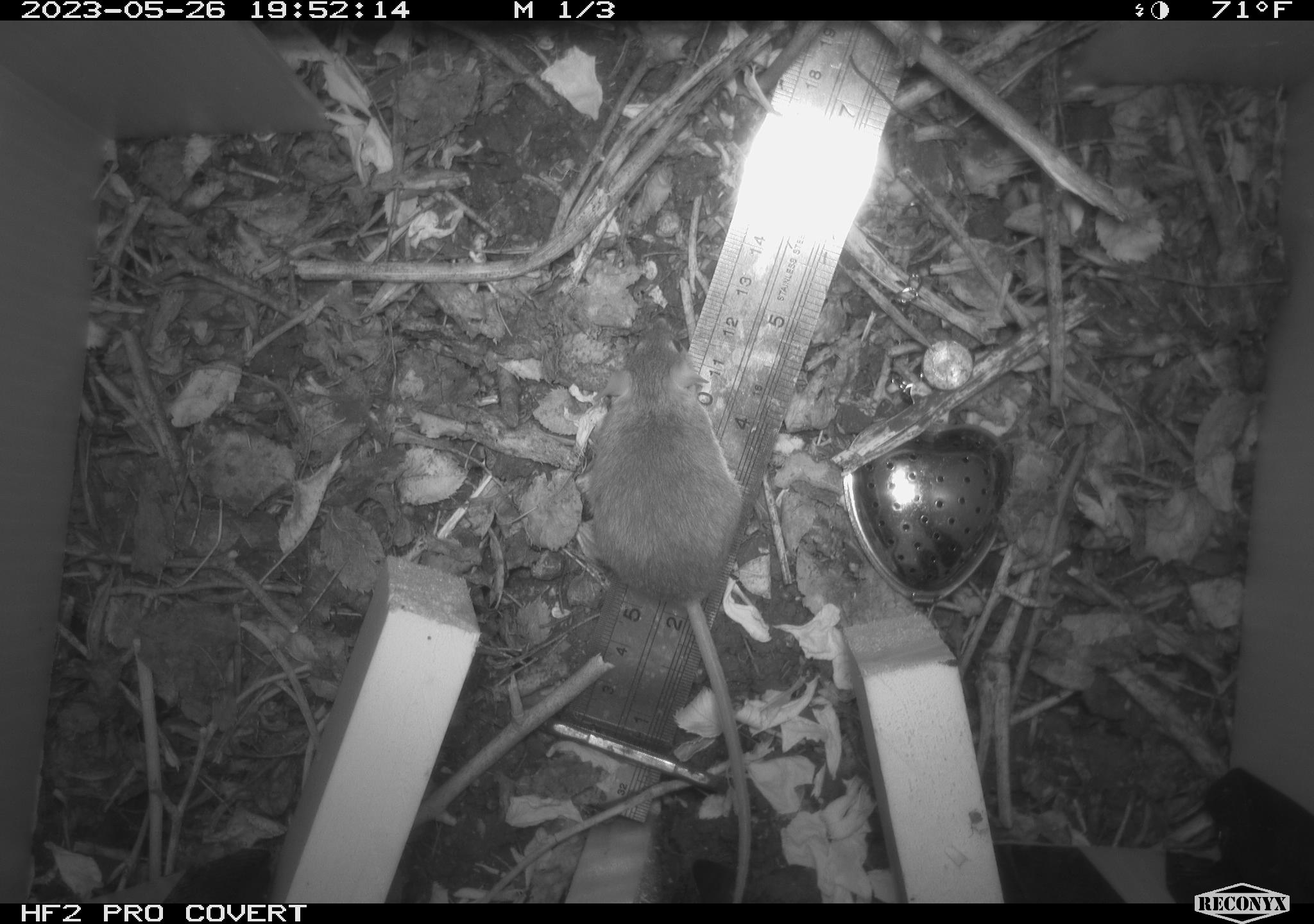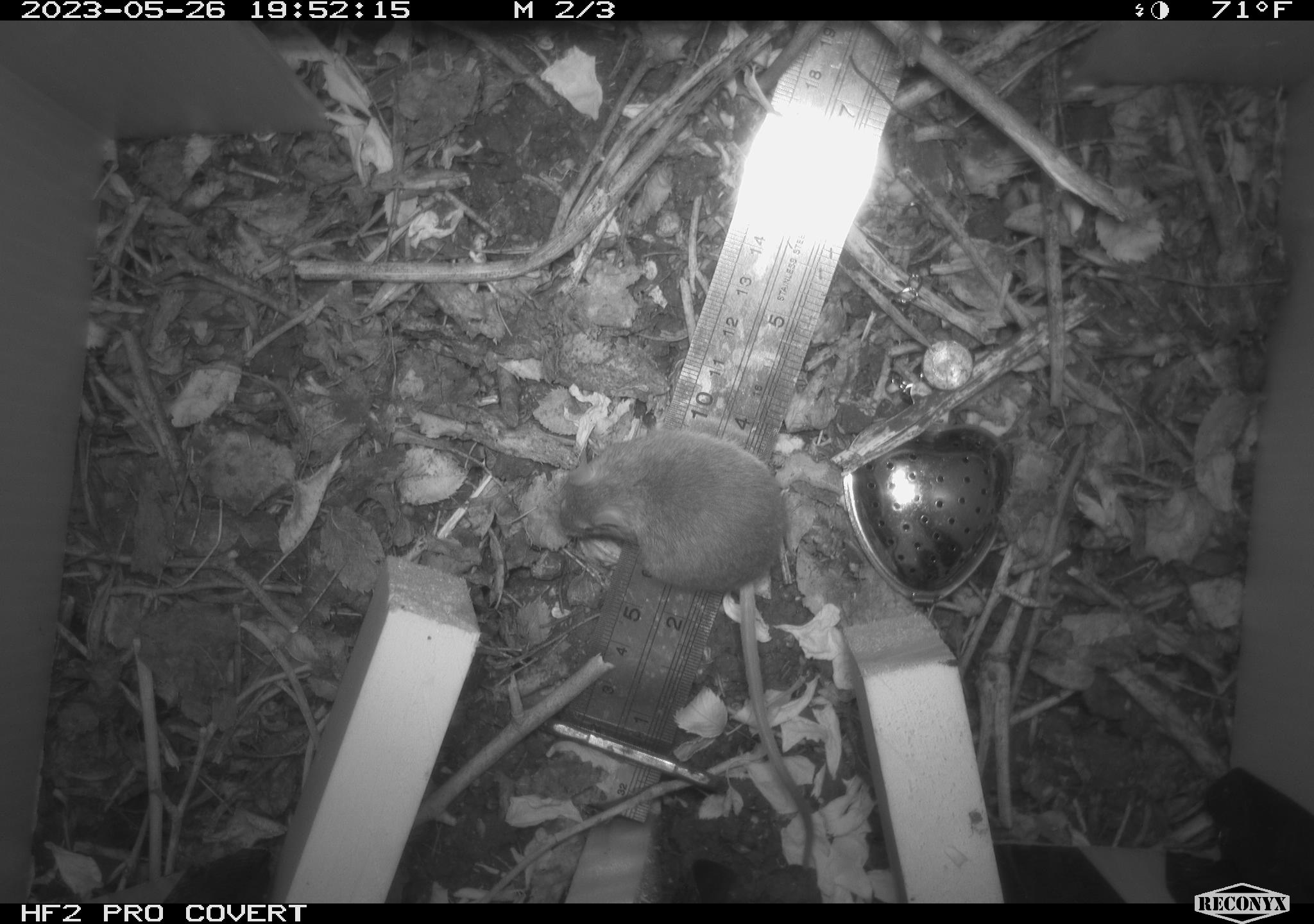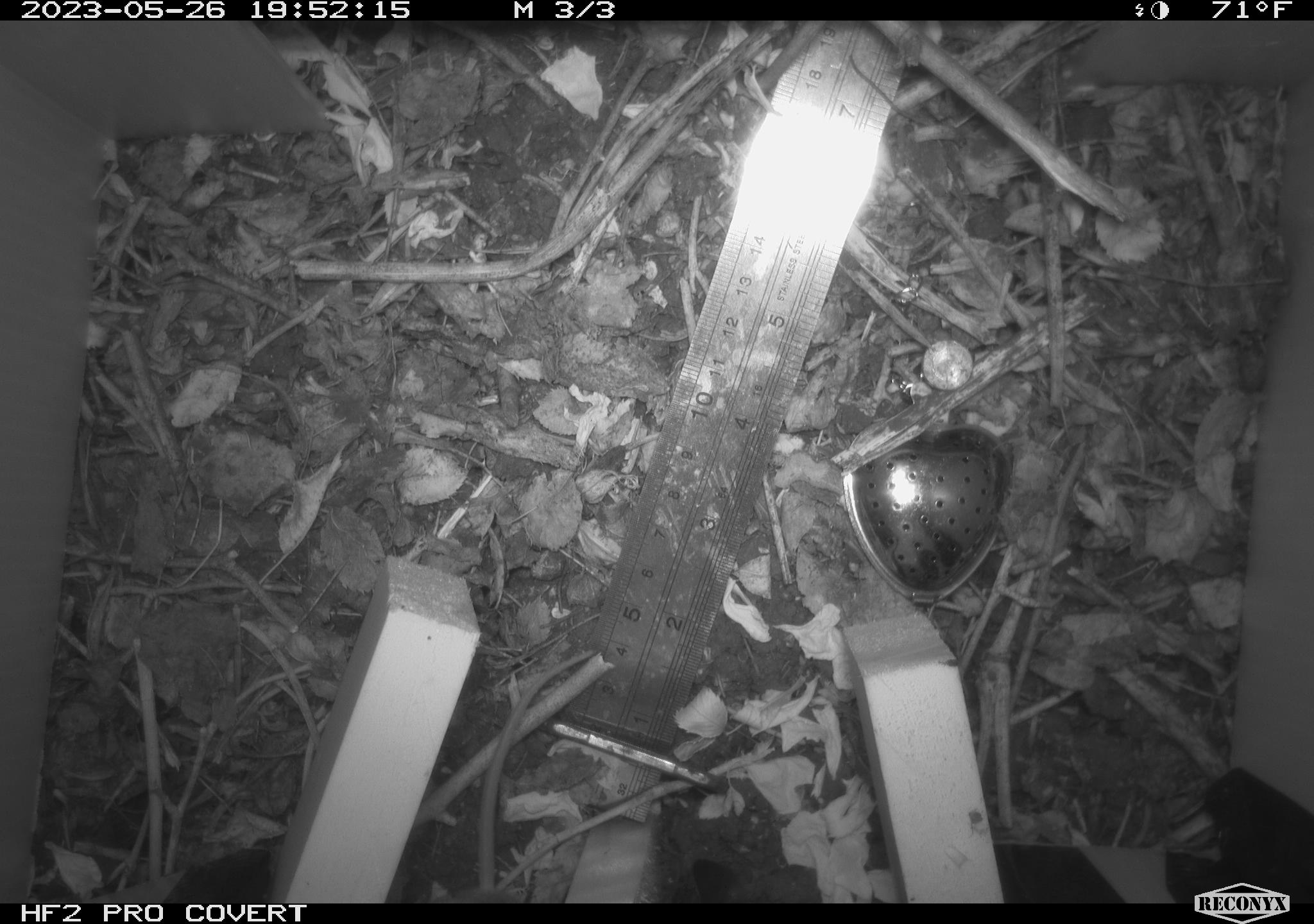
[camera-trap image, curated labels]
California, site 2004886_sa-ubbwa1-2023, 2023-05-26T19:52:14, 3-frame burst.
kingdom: Animalia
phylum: Chordata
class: Mammalia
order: Rodentia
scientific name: Rodentia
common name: mouse species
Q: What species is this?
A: Mouse species (Rodentia).